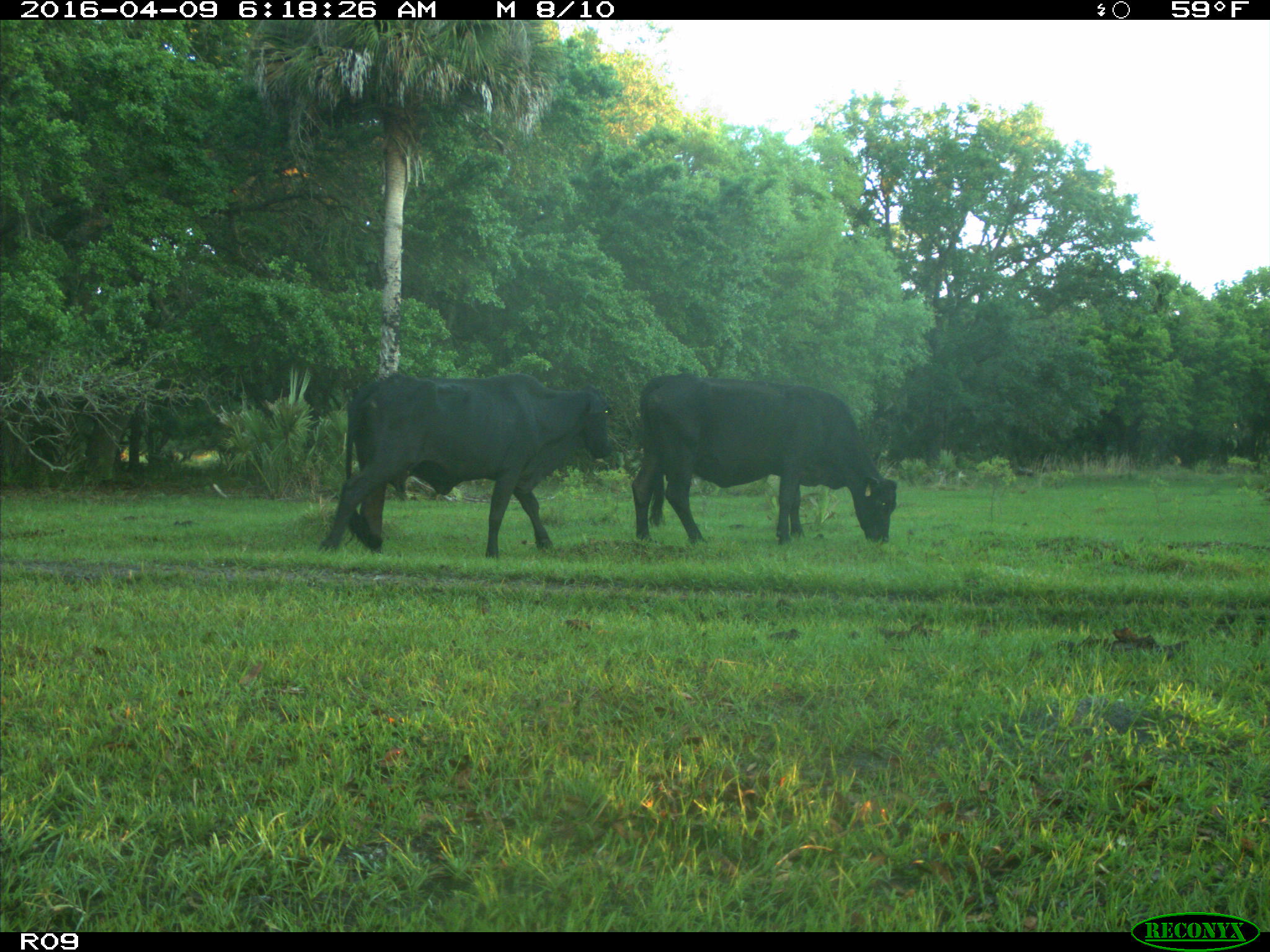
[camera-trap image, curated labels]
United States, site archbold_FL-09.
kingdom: Animalia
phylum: Chordata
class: Mammalia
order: Artiodactyla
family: Bovidae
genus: Bos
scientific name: Bos taurus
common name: domestic cow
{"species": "Bos taurus (domestic cow)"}